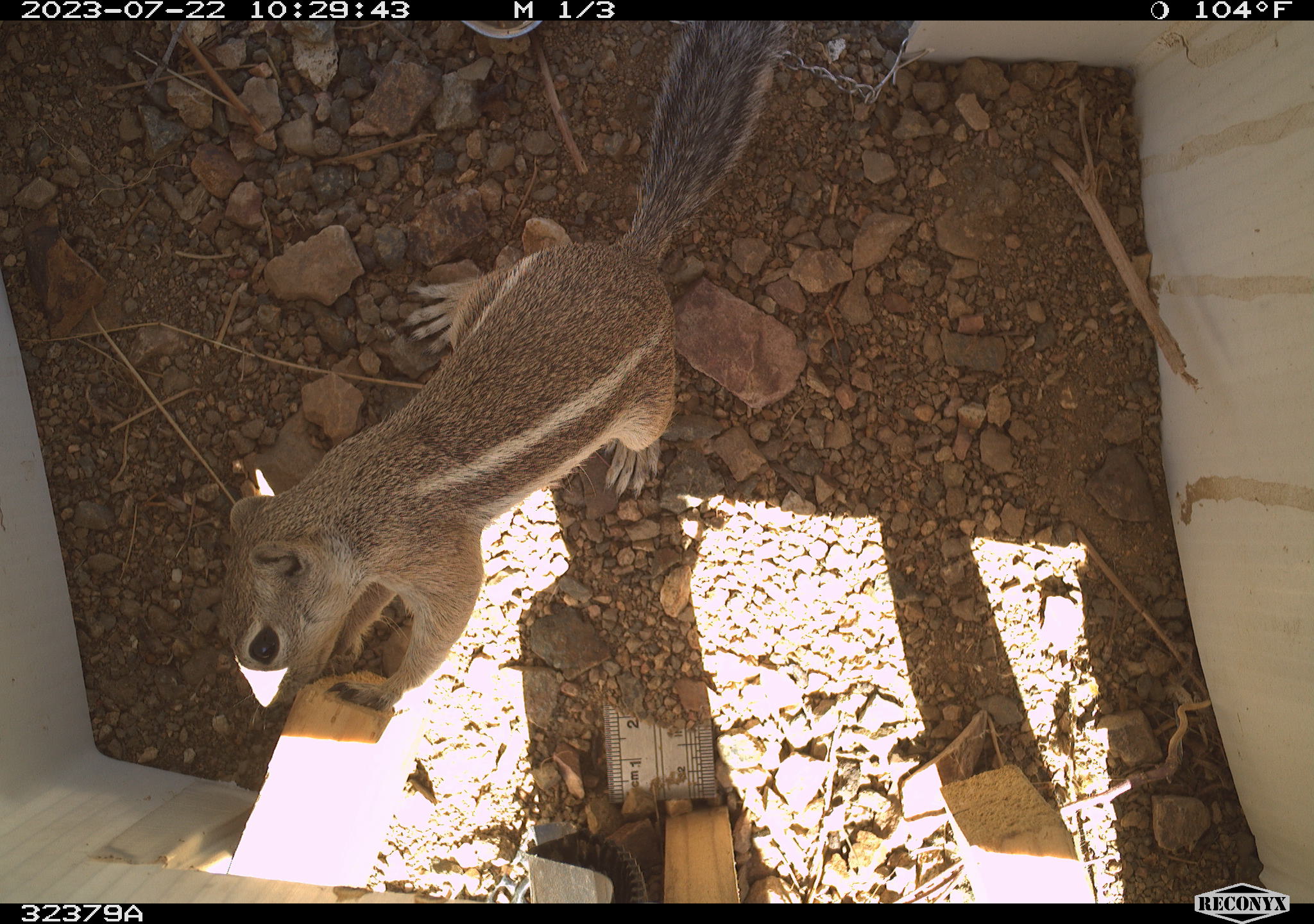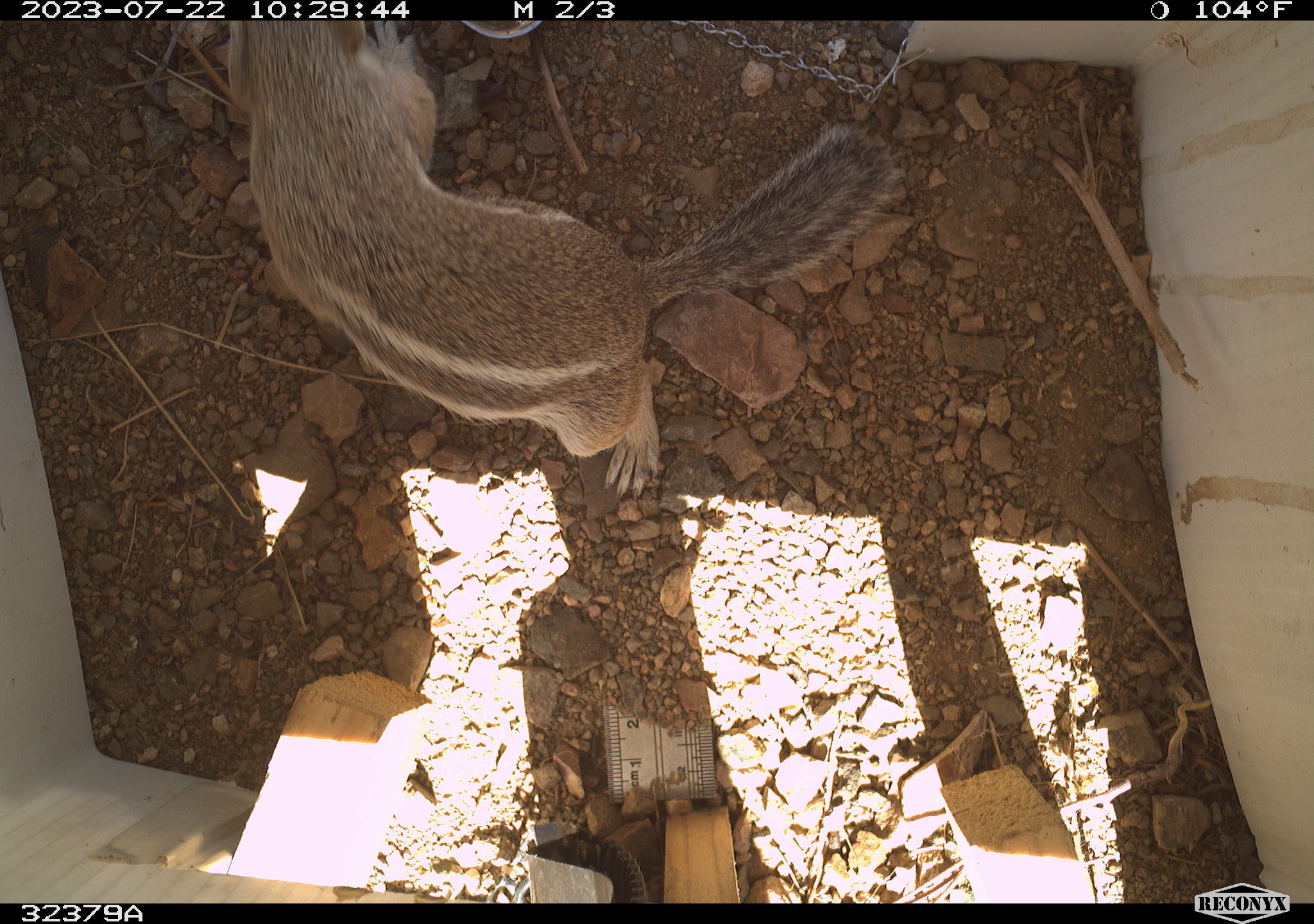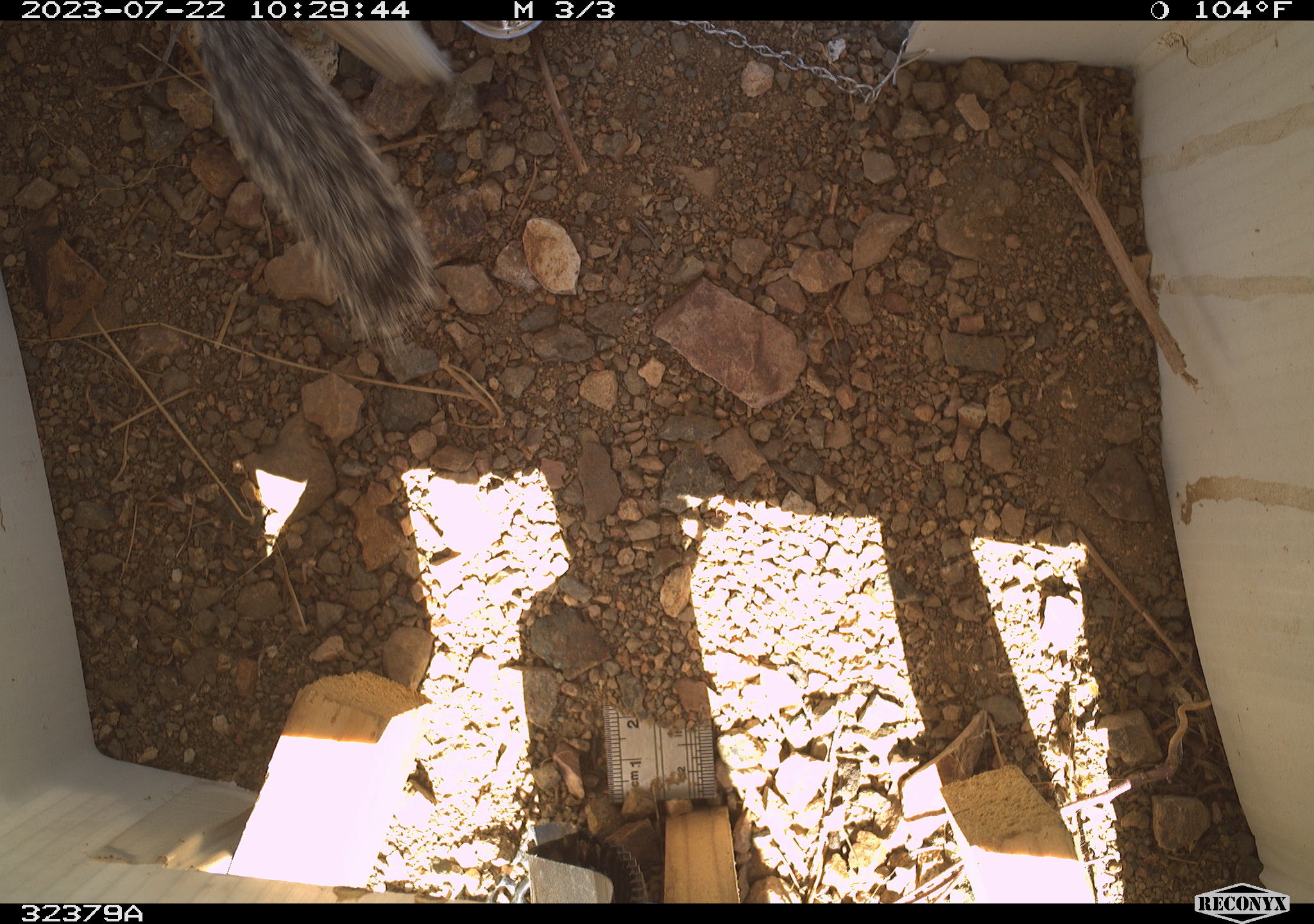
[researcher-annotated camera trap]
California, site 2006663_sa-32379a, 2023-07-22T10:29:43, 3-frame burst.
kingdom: Animalia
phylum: Chordata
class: Mammalia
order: Rodentia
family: Sciuridae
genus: Ammospermophilus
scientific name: Ammospermophilus leucurus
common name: white-tailed antelope squirrel